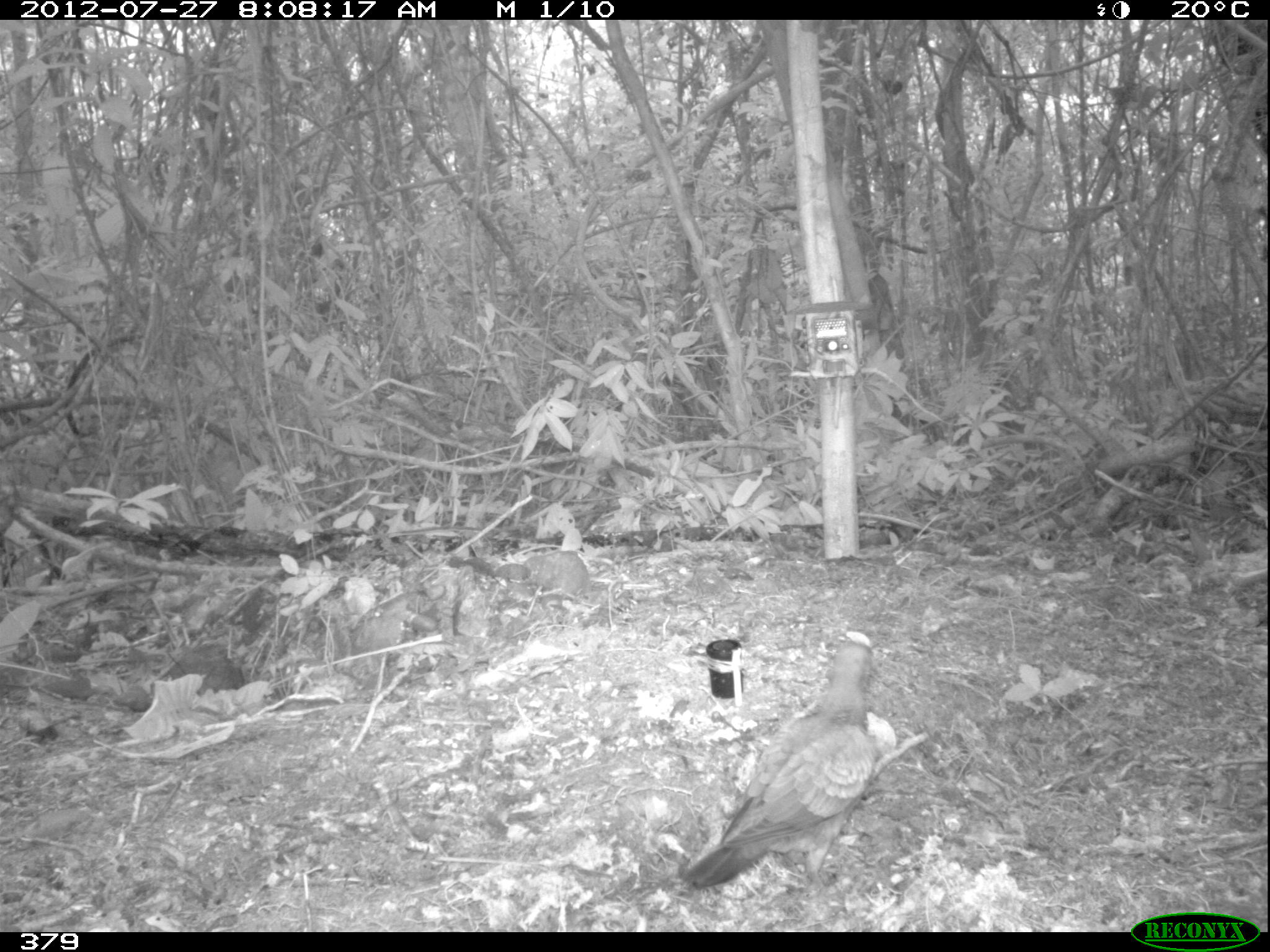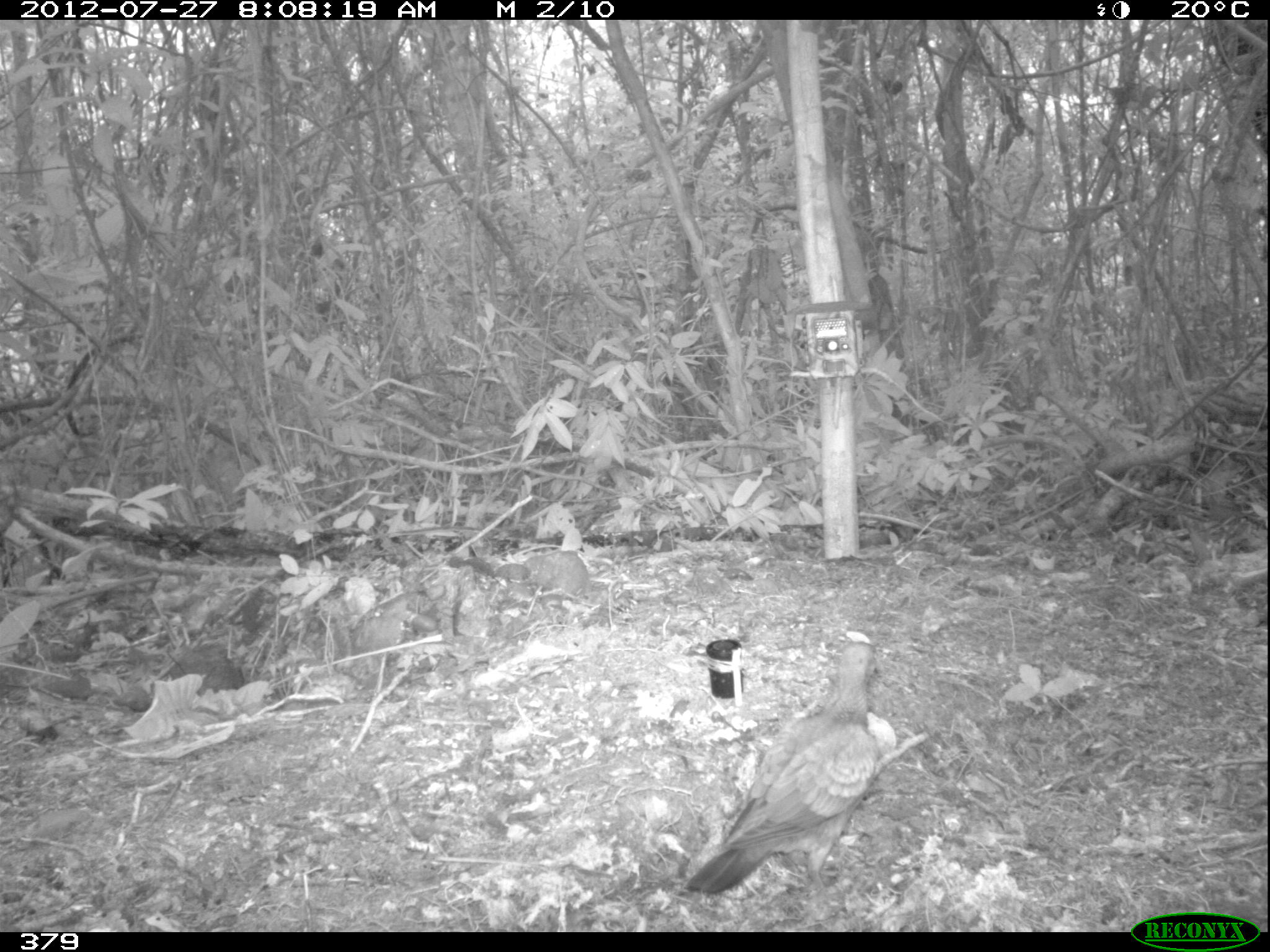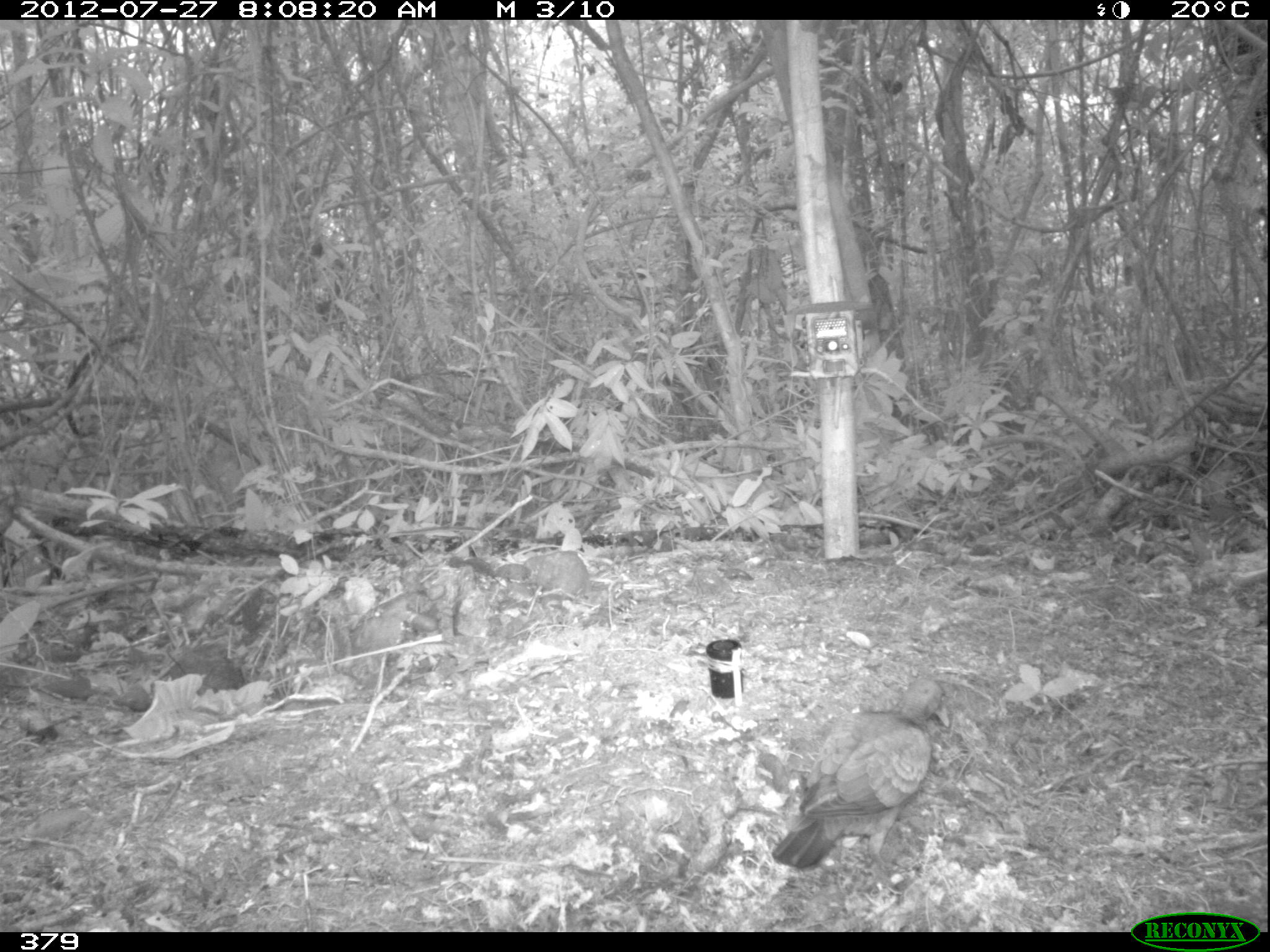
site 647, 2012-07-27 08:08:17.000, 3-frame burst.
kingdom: Animalia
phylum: Chordata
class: Aves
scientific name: Aves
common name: bird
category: unknown bird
Unknown bird (bird) (Aves).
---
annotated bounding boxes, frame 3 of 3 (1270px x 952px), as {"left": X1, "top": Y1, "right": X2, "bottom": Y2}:
unknown bird: {"left": 770, "top": 676, "right": 953, "bottom": 875}